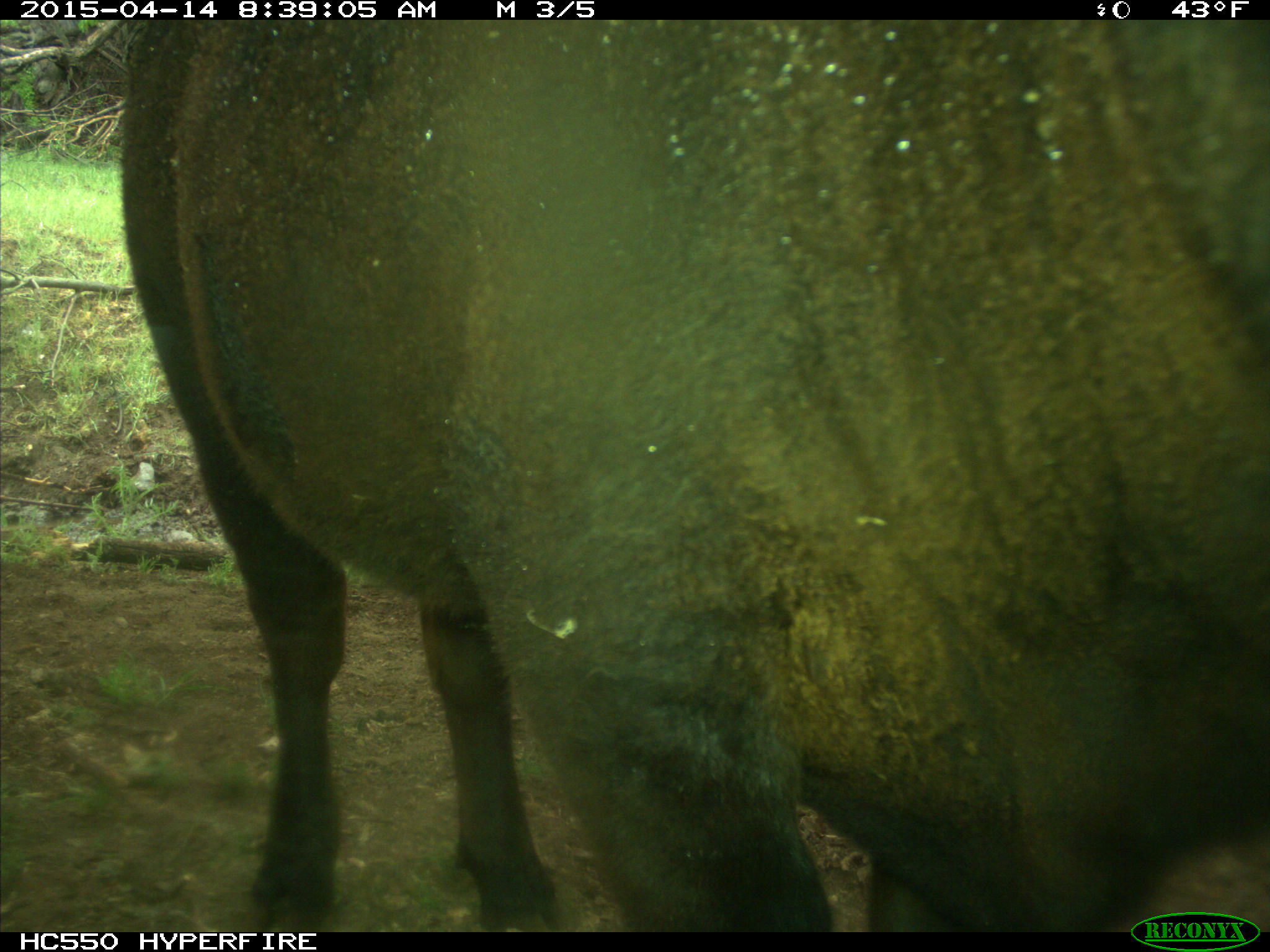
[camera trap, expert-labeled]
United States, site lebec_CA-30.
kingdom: Animalia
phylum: Chordata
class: Mammalia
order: Artiodactyla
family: Bovidae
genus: Bos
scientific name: Bos taurus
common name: domestic cow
Bos taurus (domestic cow).